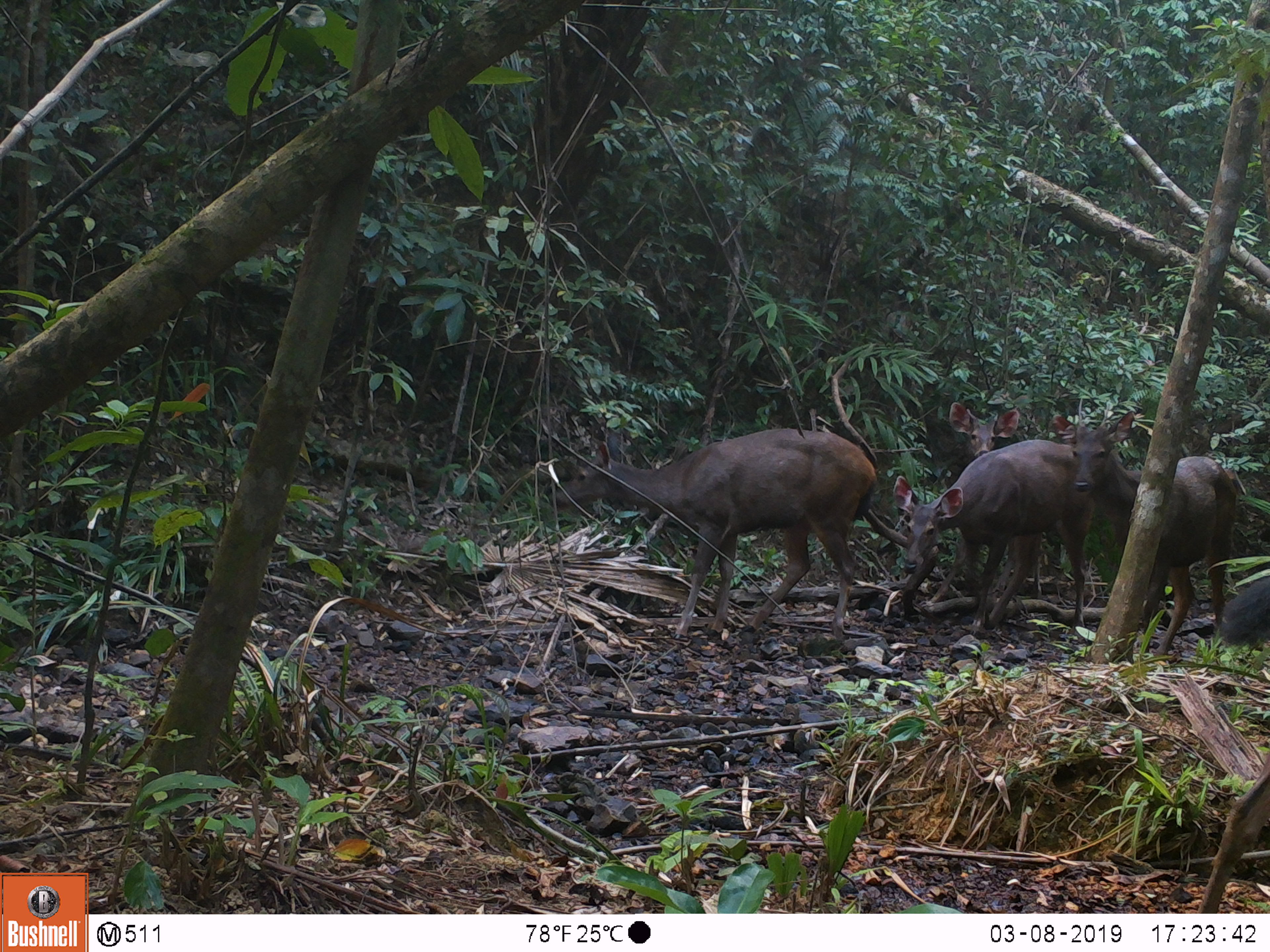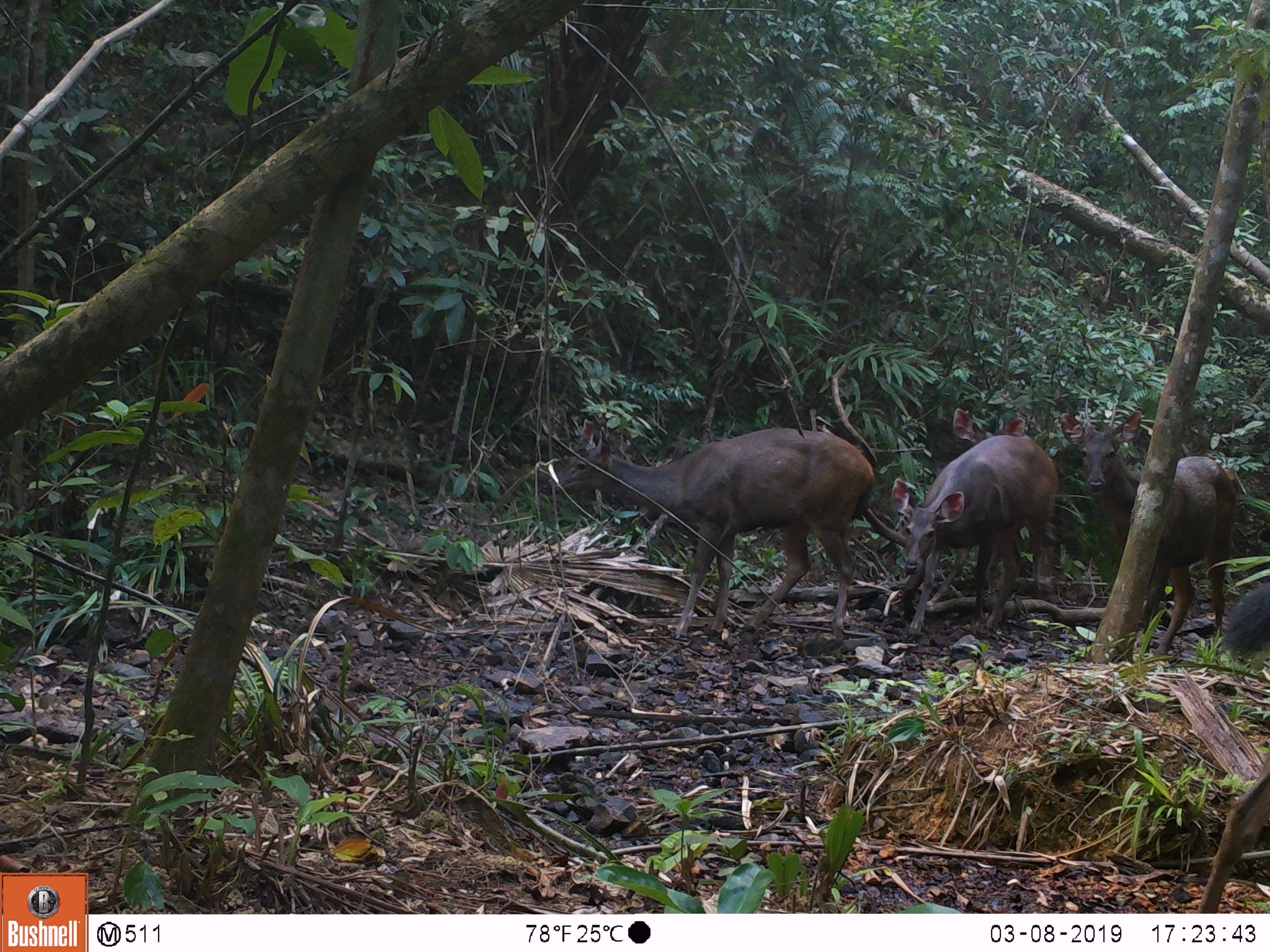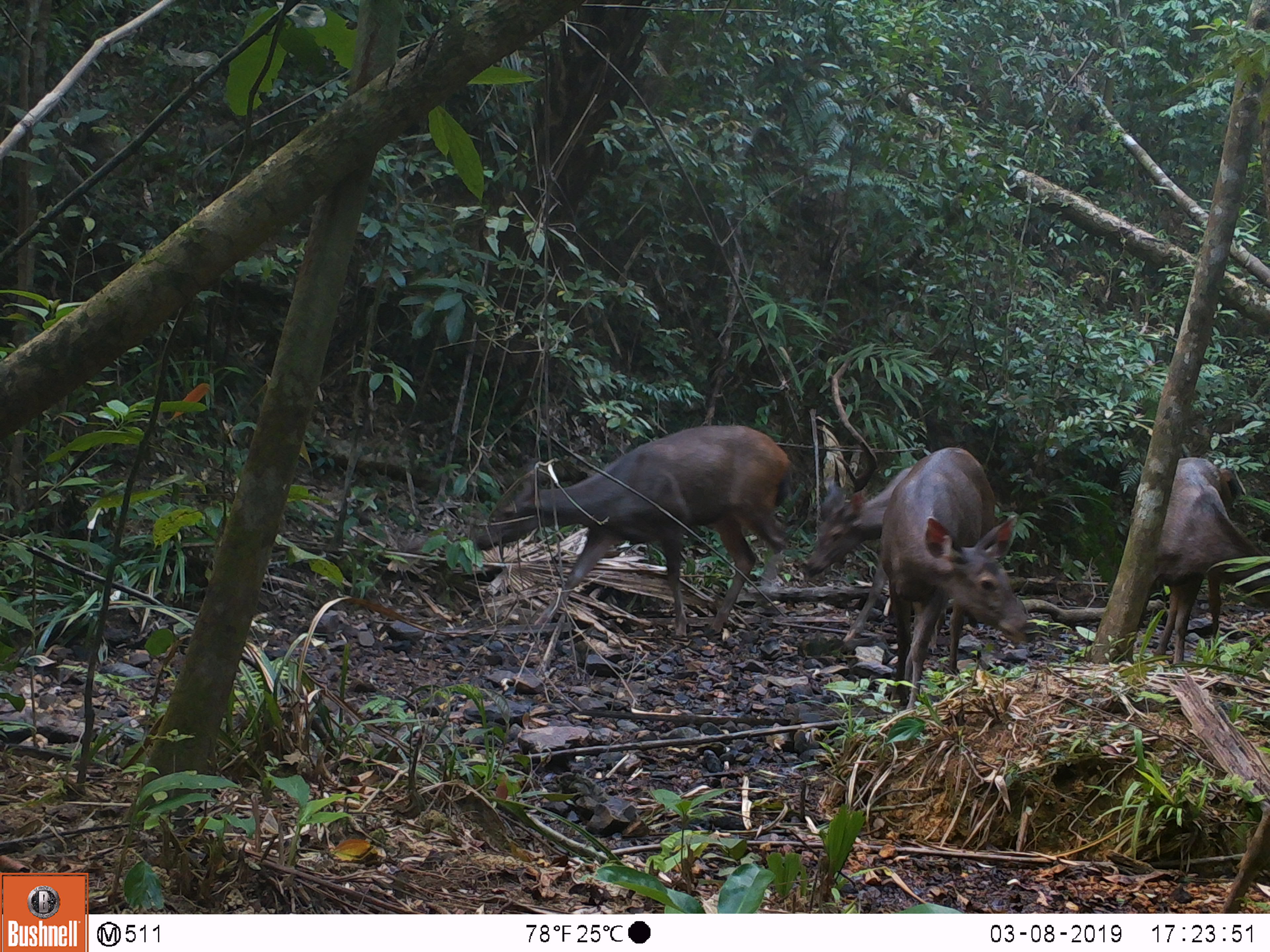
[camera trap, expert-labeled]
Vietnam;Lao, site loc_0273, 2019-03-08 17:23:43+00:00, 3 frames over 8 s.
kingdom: Animalia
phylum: Chordata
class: Mammalia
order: Artiodactyla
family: Cervidae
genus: Rusa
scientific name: Rusa unicolor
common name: sambar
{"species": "sambar (Rusa unicolor)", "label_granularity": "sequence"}